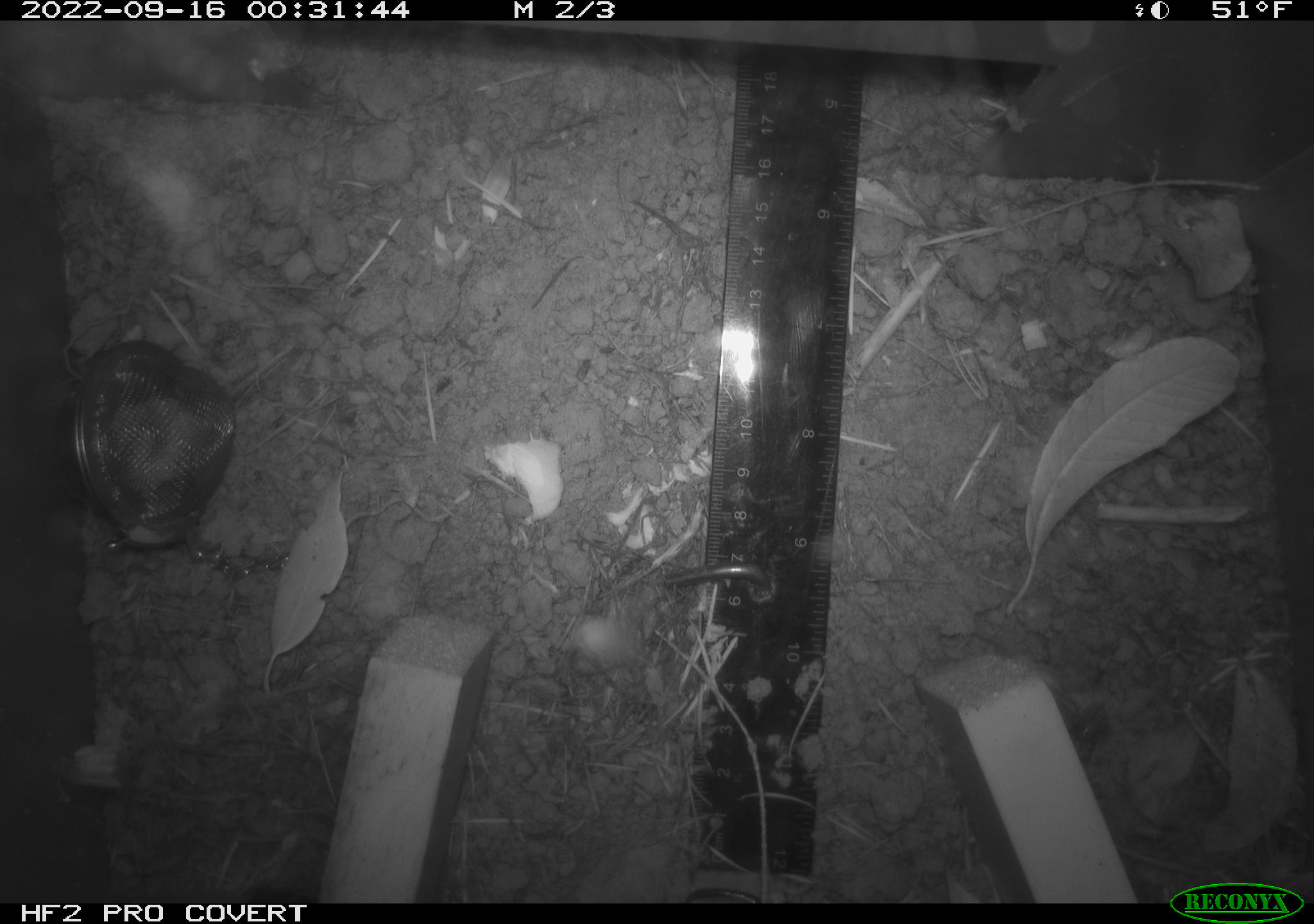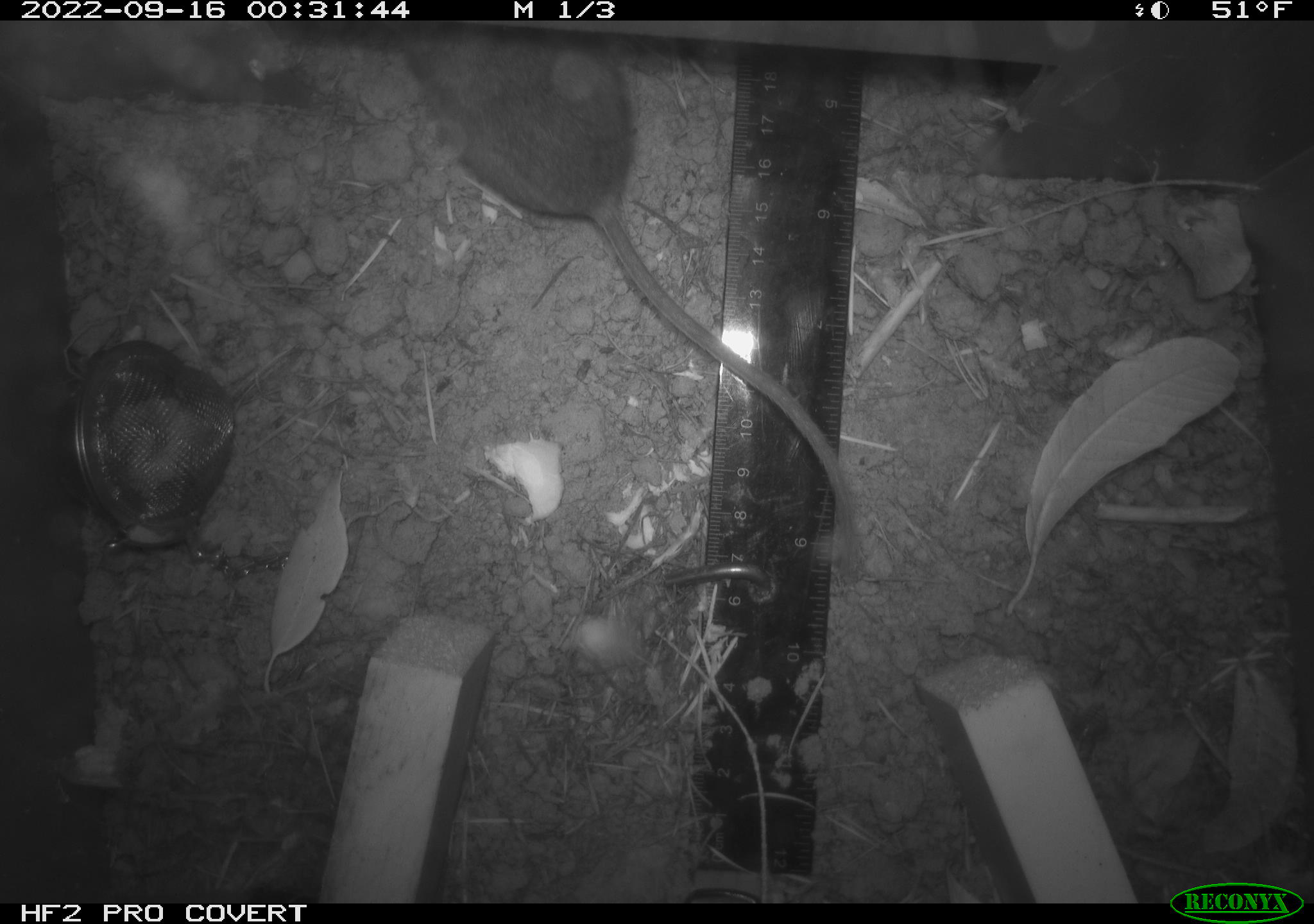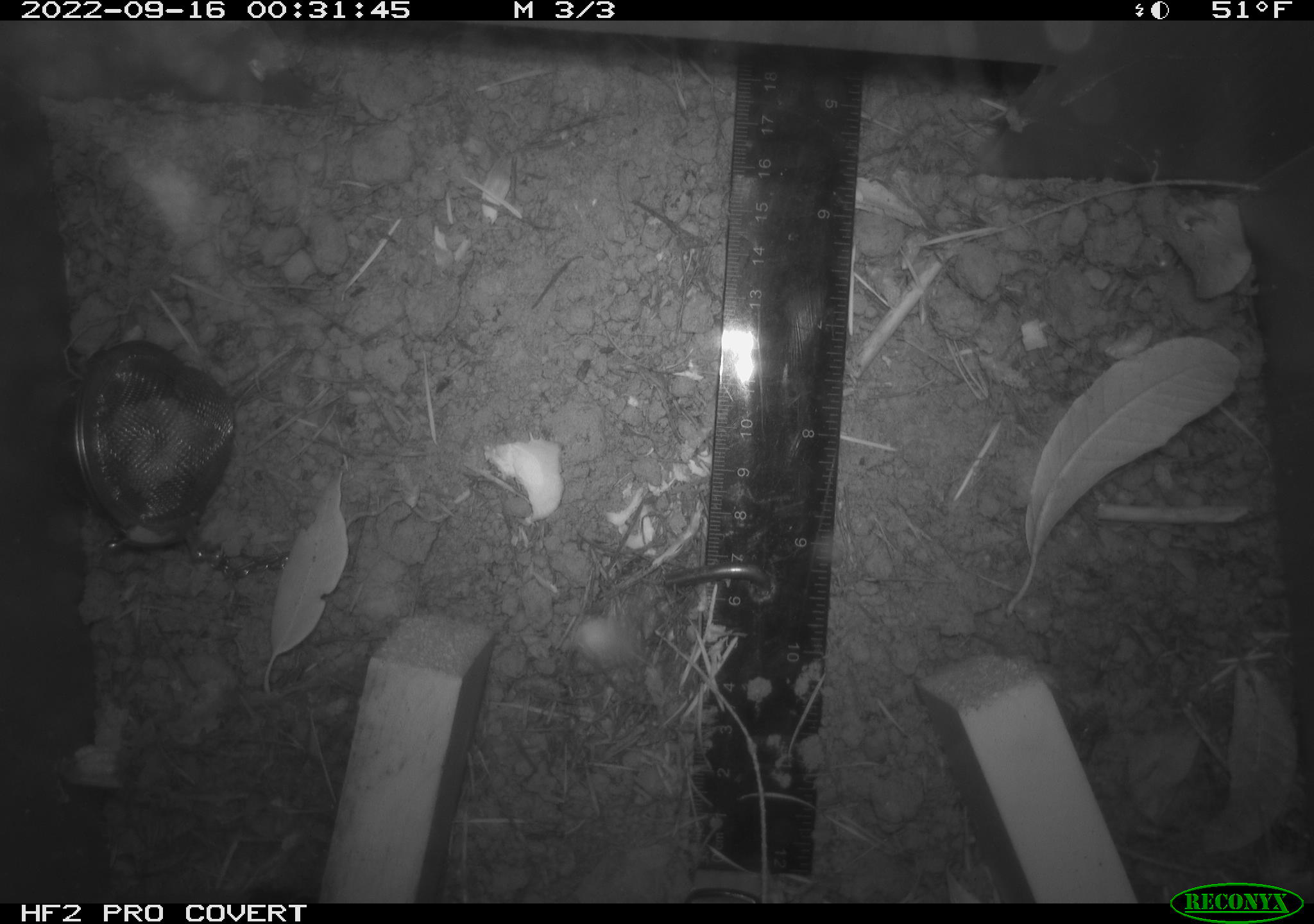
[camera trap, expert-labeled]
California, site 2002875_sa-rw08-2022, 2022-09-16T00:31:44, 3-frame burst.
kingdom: Animalia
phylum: Chordata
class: Mammalia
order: Rodentia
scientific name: Rodentia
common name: mouse species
Mouse species (Rodentia).